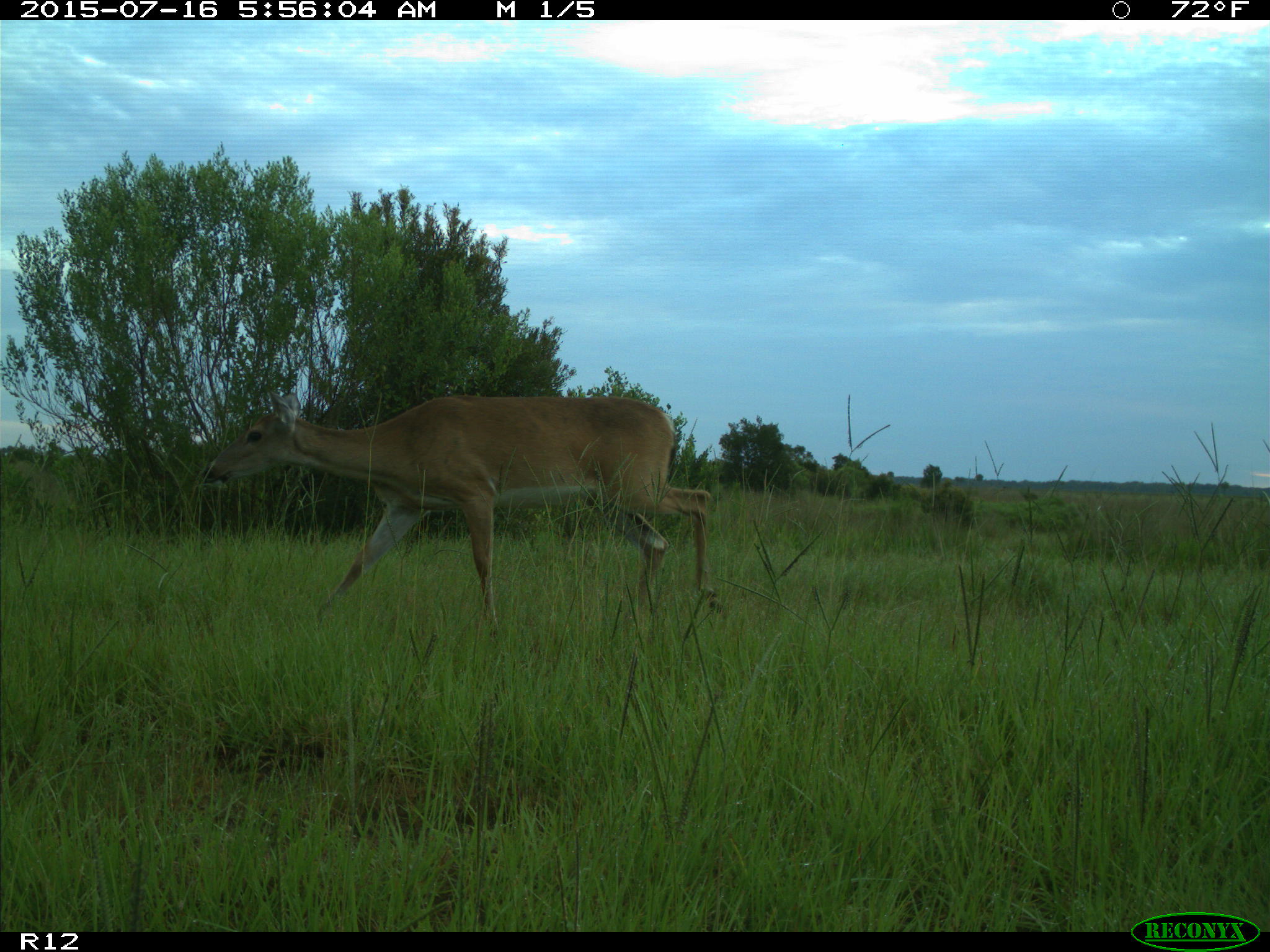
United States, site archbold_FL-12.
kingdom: Animalia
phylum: Chordata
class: Mammalia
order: Artiodactyla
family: Cervidae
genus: Odocoileus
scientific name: Odocoileus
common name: deer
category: unidentified deer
Unidentified deer (deer) (Odocoileus).